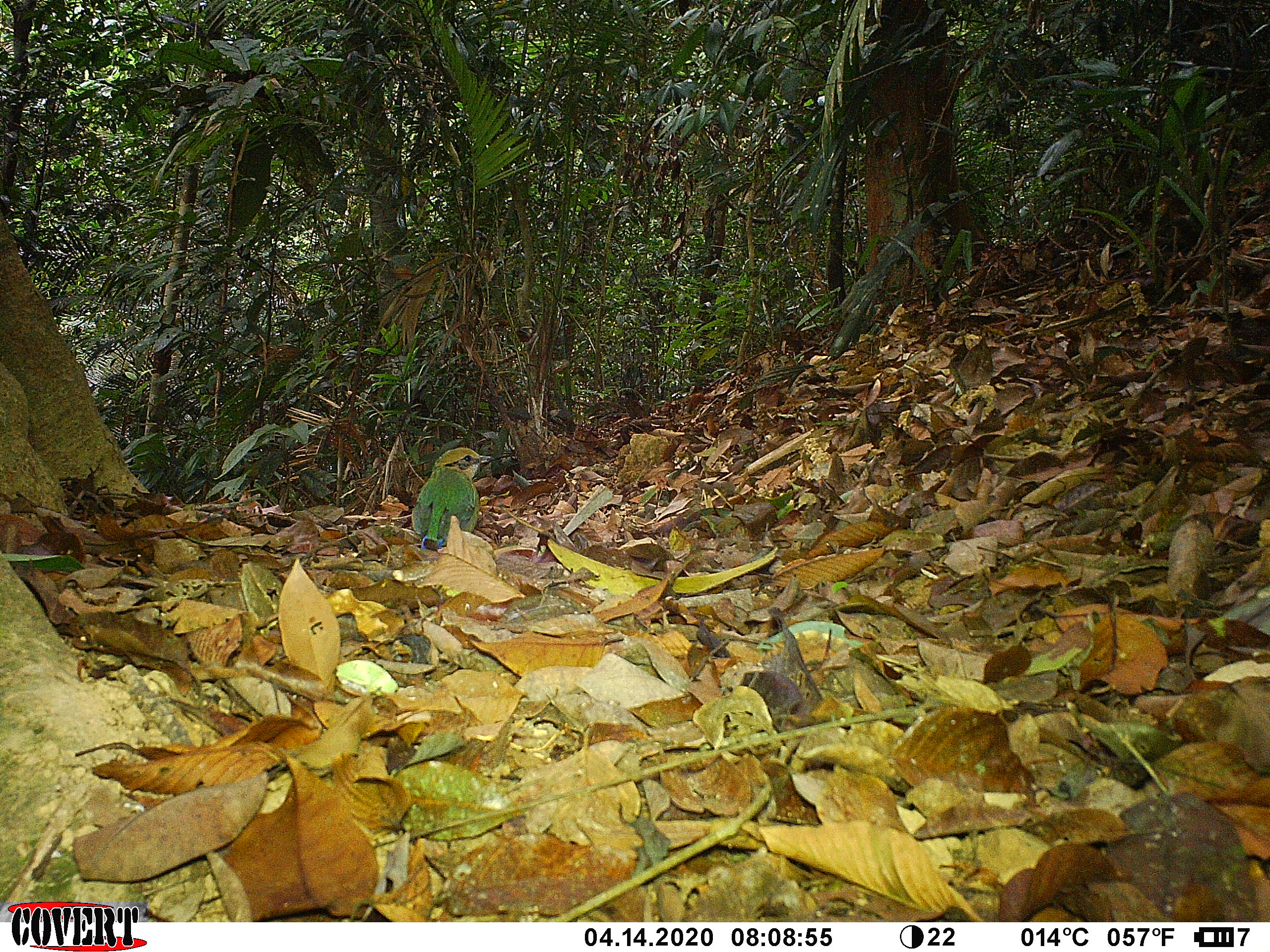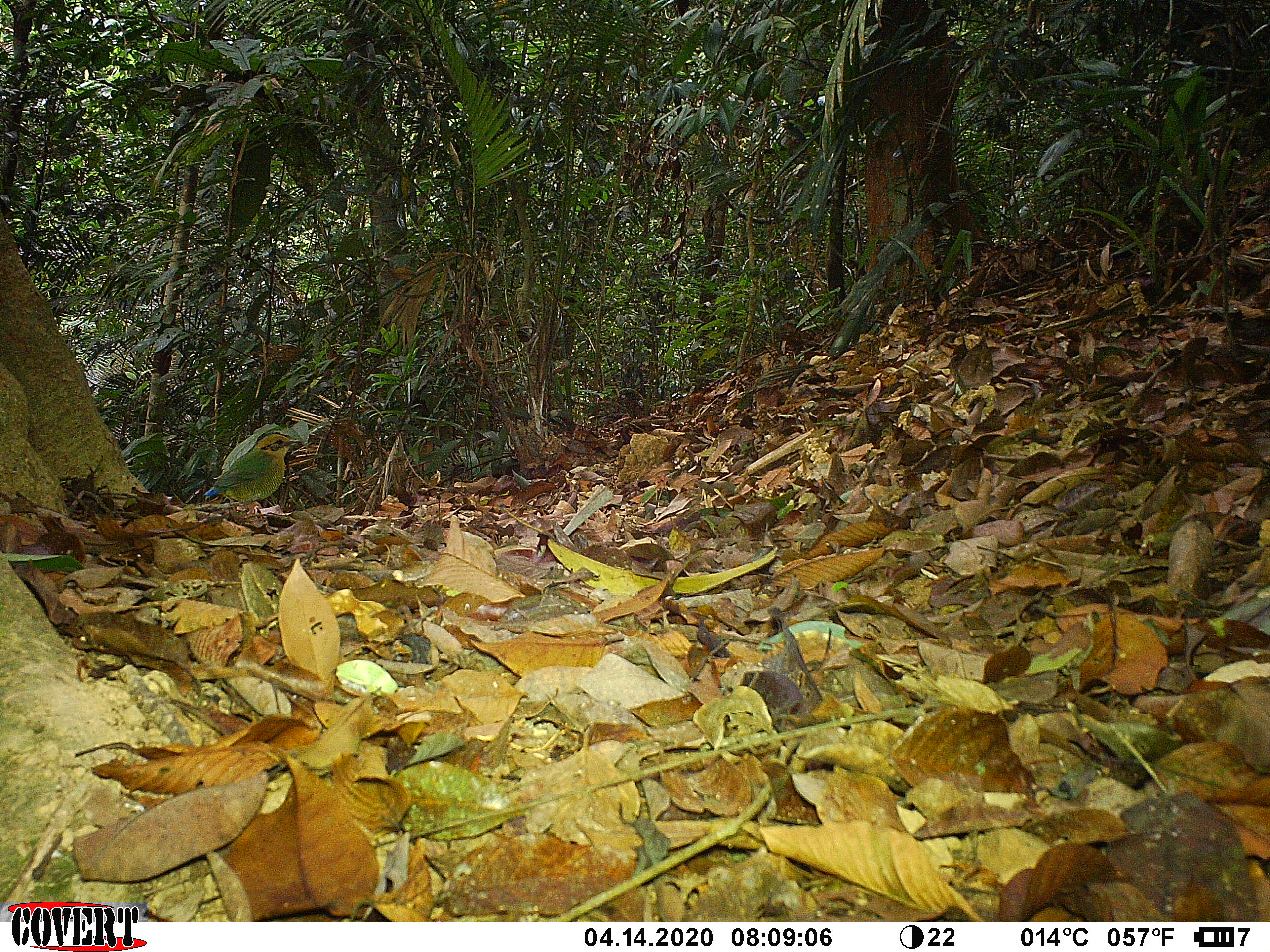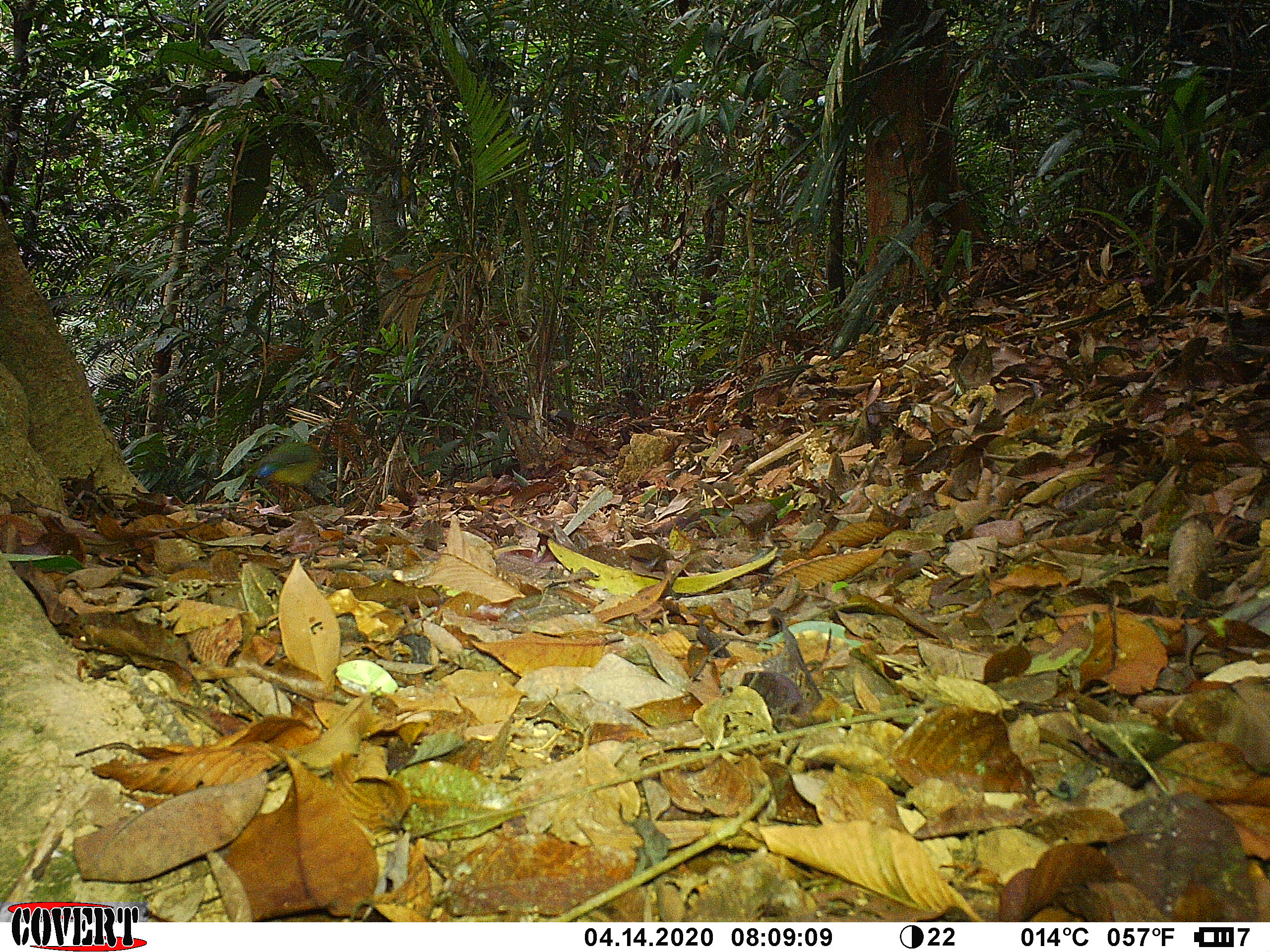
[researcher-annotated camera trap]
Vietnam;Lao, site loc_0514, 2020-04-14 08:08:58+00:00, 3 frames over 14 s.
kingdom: Animalia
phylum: Chordata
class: Aves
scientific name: Aves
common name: bird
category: unidentified bird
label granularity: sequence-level